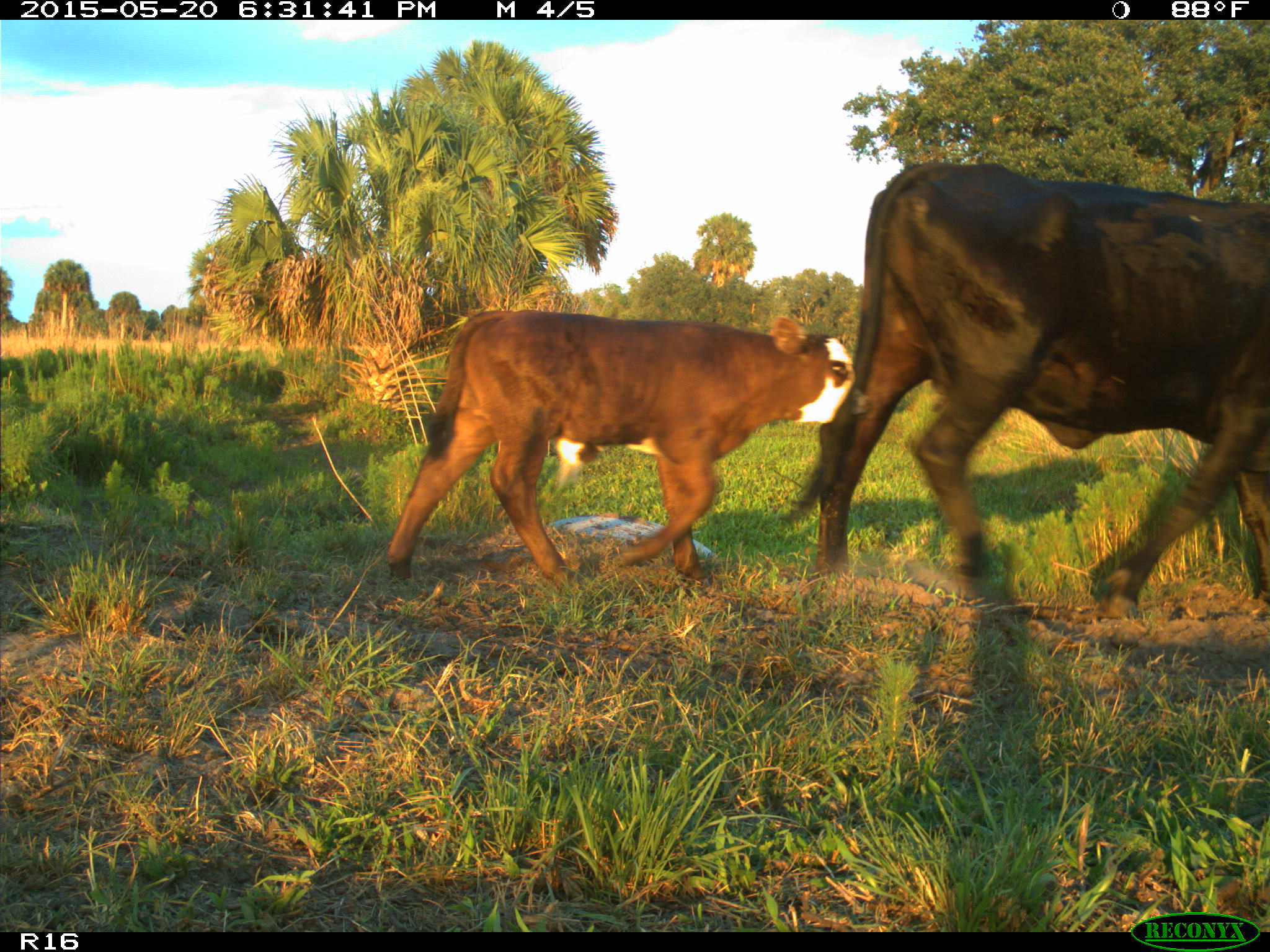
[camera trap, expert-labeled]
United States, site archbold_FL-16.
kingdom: Animalia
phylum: Chordata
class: Mammalia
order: Artiodactyla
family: Bovidae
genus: Bos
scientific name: Bos taurus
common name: domestic cow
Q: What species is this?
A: Bos taurus (domestic cow).